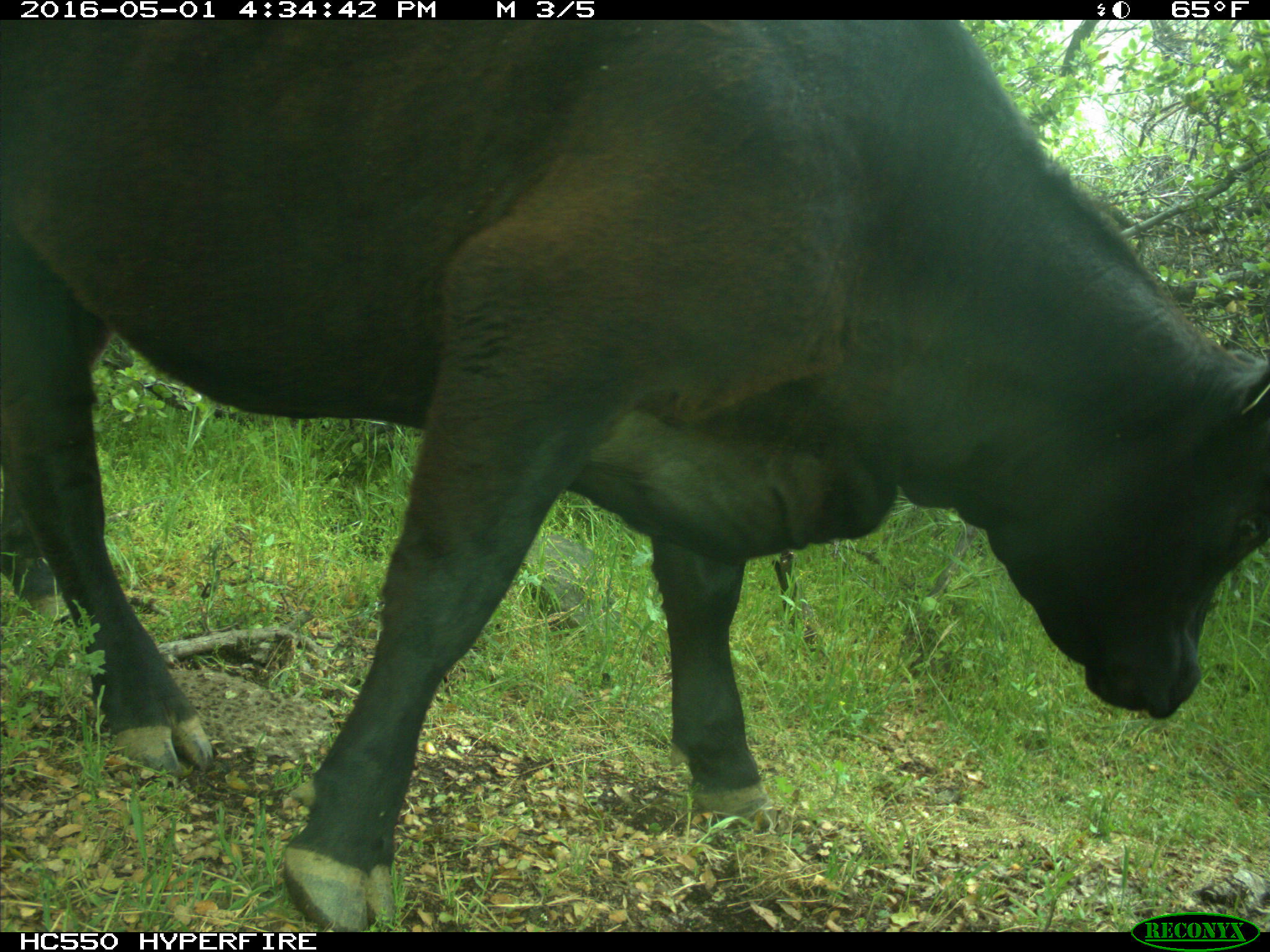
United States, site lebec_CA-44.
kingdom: Animalia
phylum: Chordata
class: Mammalia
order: Artiodactyla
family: Bovidae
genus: Bos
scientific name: Bos taurus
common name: domestic cow